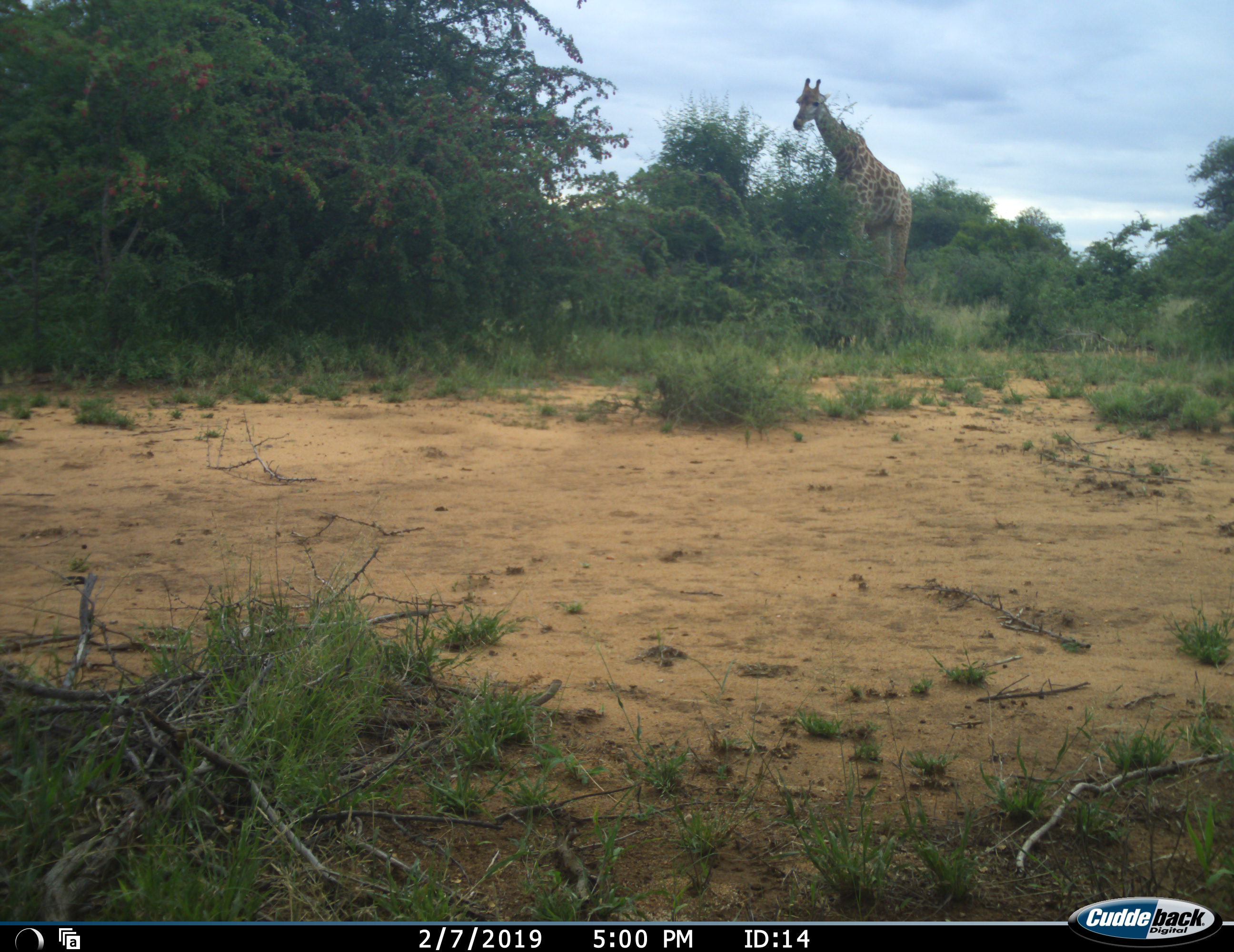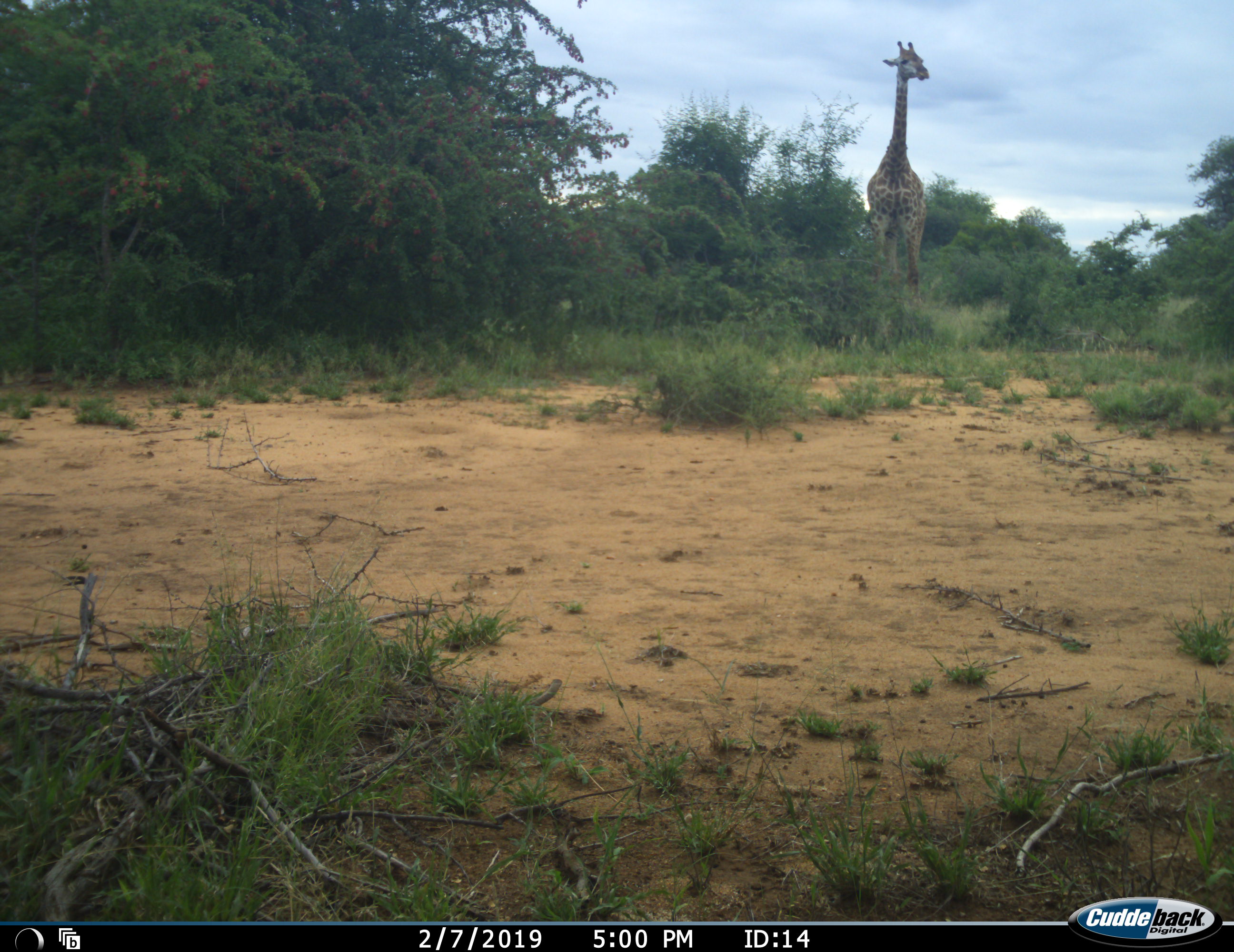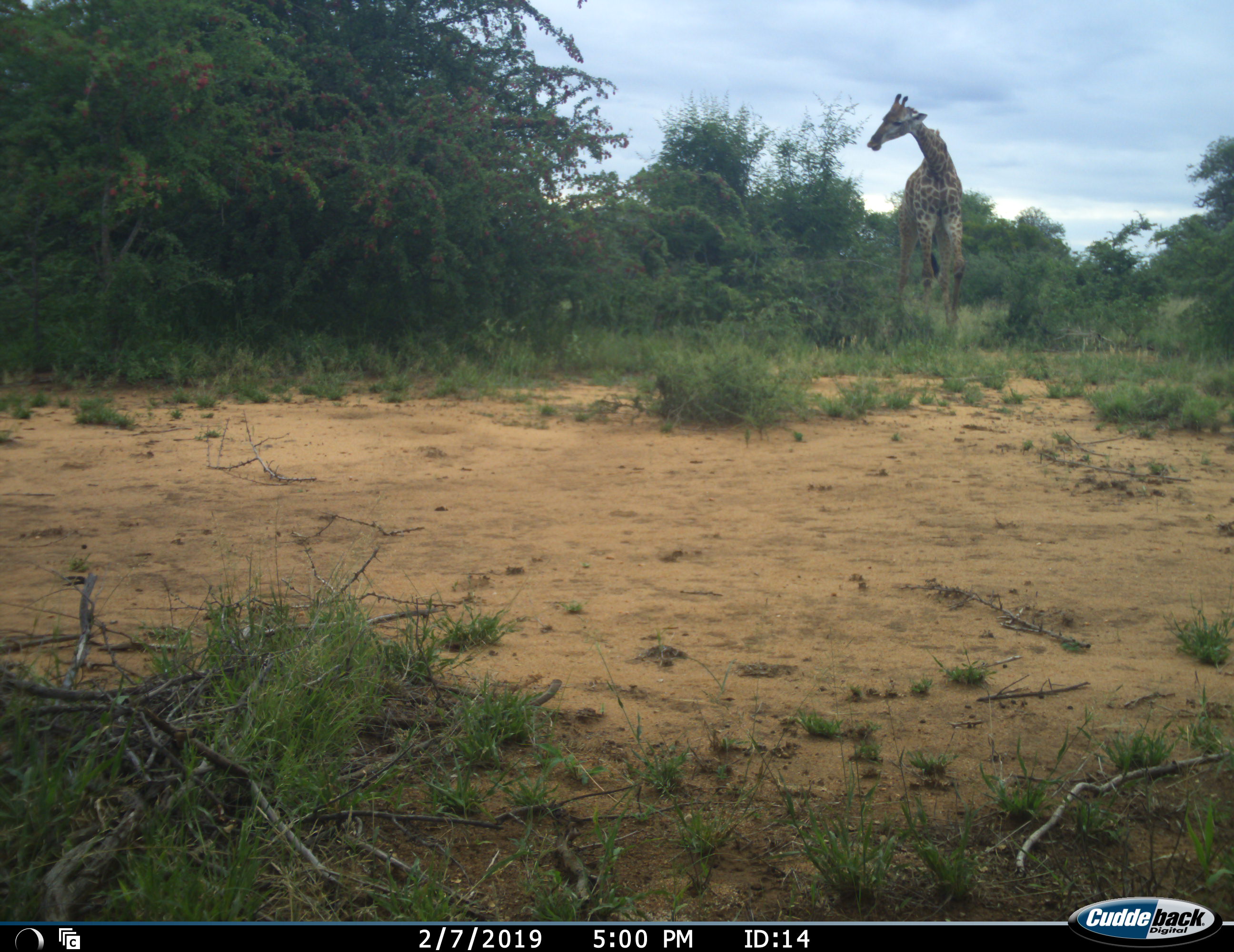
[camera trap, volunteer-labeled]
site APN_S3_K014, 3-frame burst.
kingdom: Animalia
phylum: Chordata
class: Mammalia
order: Artiodactyla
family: Giraffidae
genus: Giraffa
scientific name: Giraffa camelopardalis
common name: giraffe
Giraffe (Giraffa camelopardalis), count 1. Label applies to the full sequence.